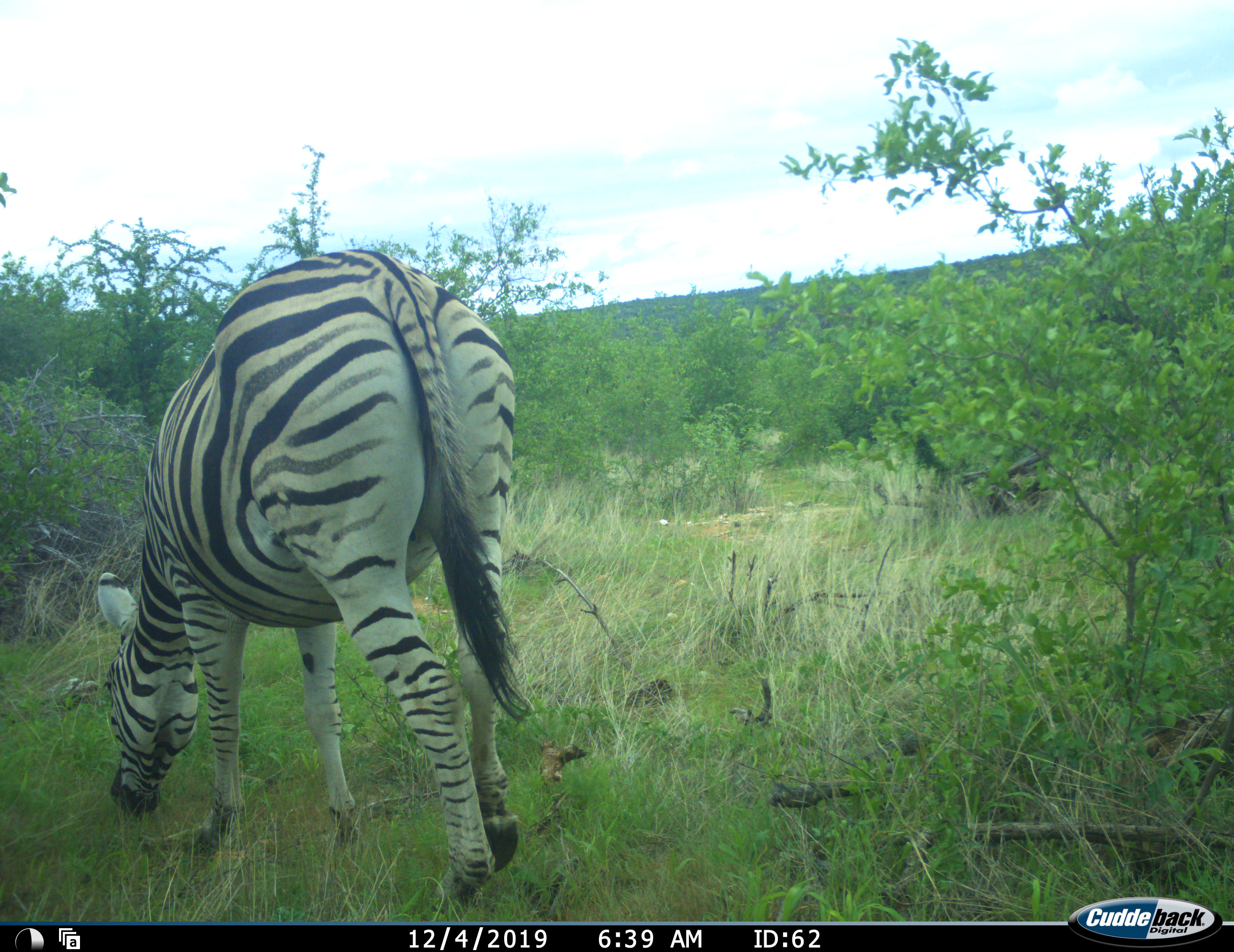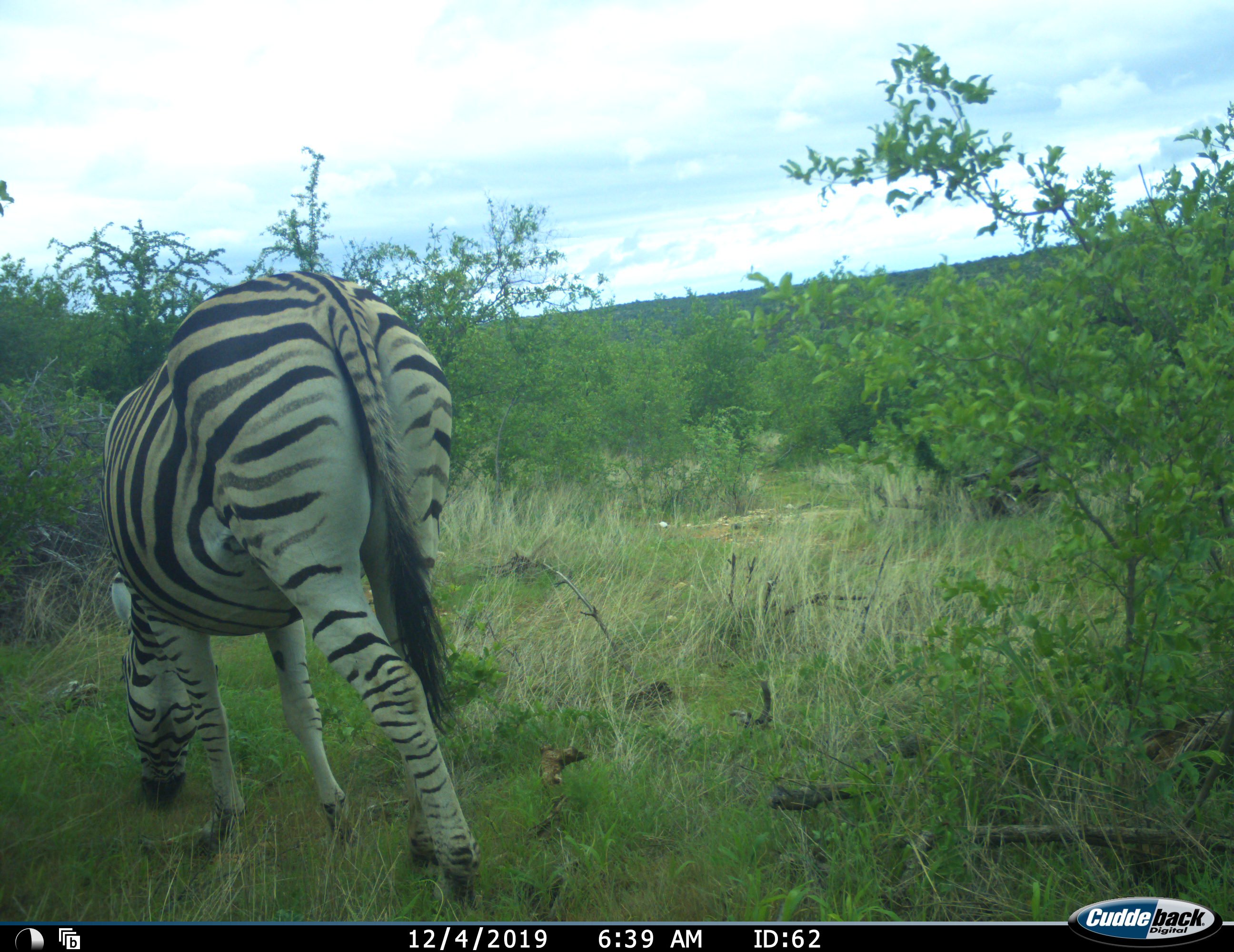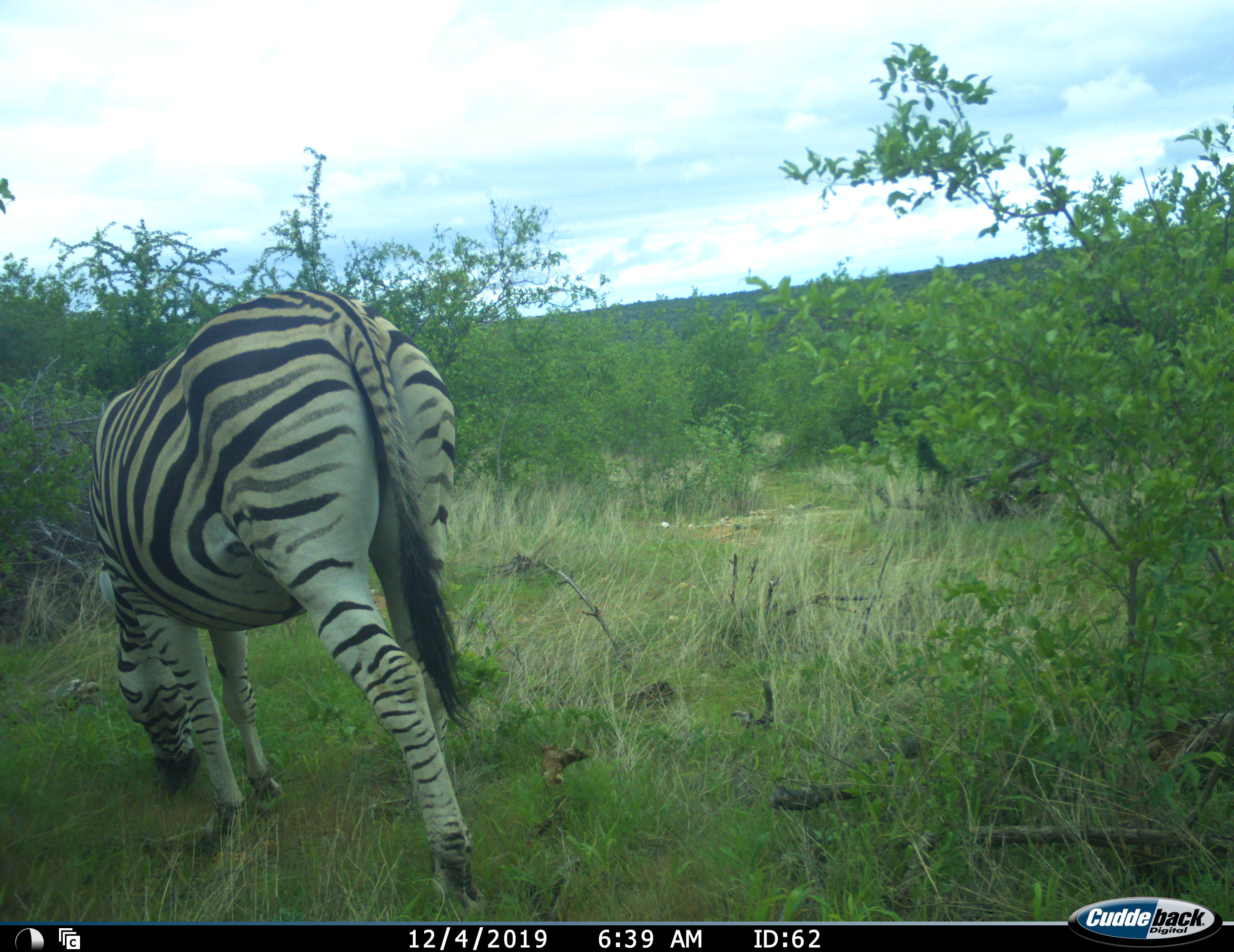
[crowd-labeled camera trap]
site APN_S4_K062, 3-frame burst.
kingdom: Animalia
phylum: Chordata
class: Mammalia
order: Perissodactyla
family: Equidae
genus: Equus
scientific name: Equus quagga burchellii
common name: burchell's zebra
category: zebraburchells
Zebraburchells (burchell's zebra) (Equus quagga burchellii), count 1. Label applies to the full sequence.